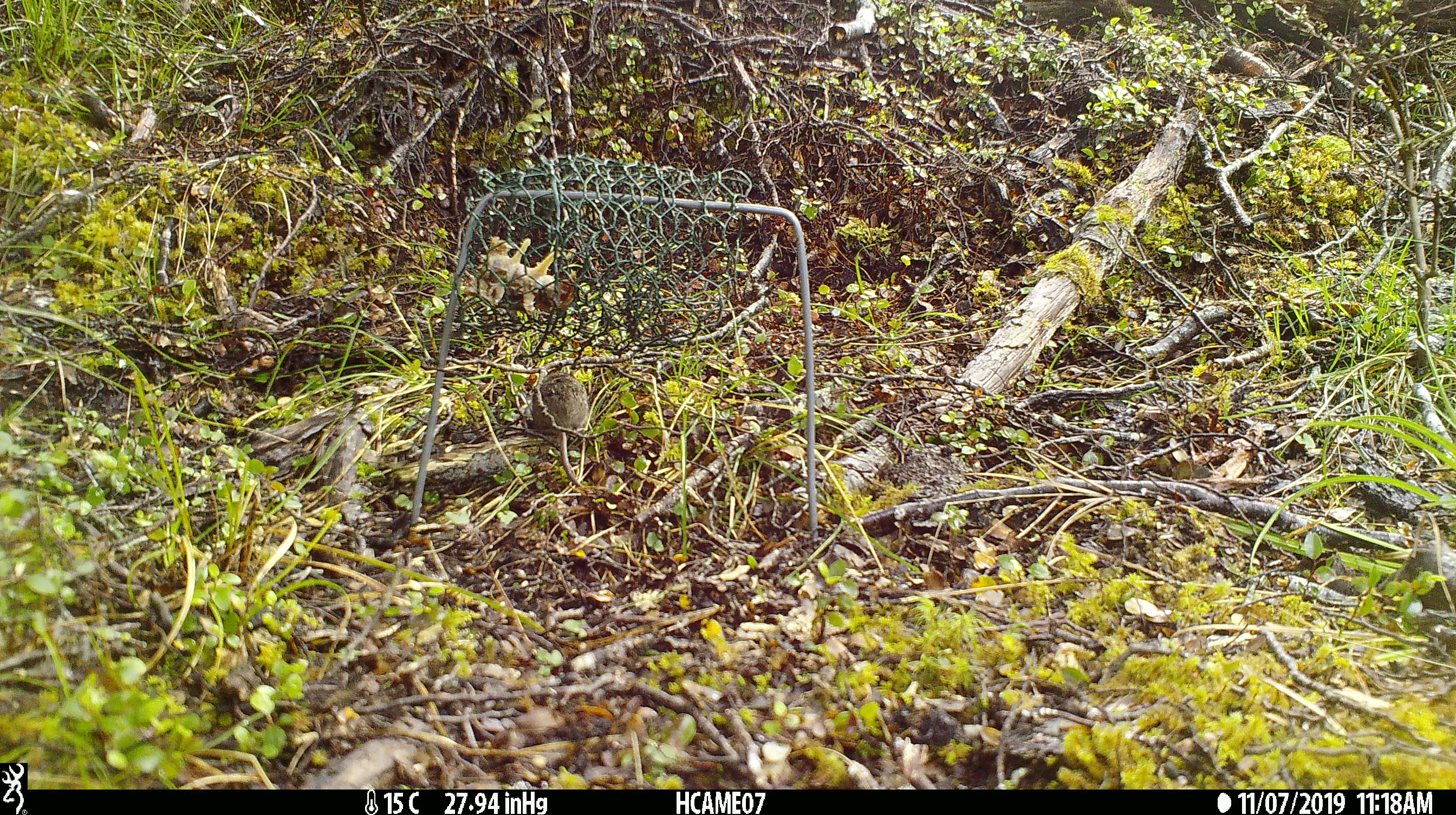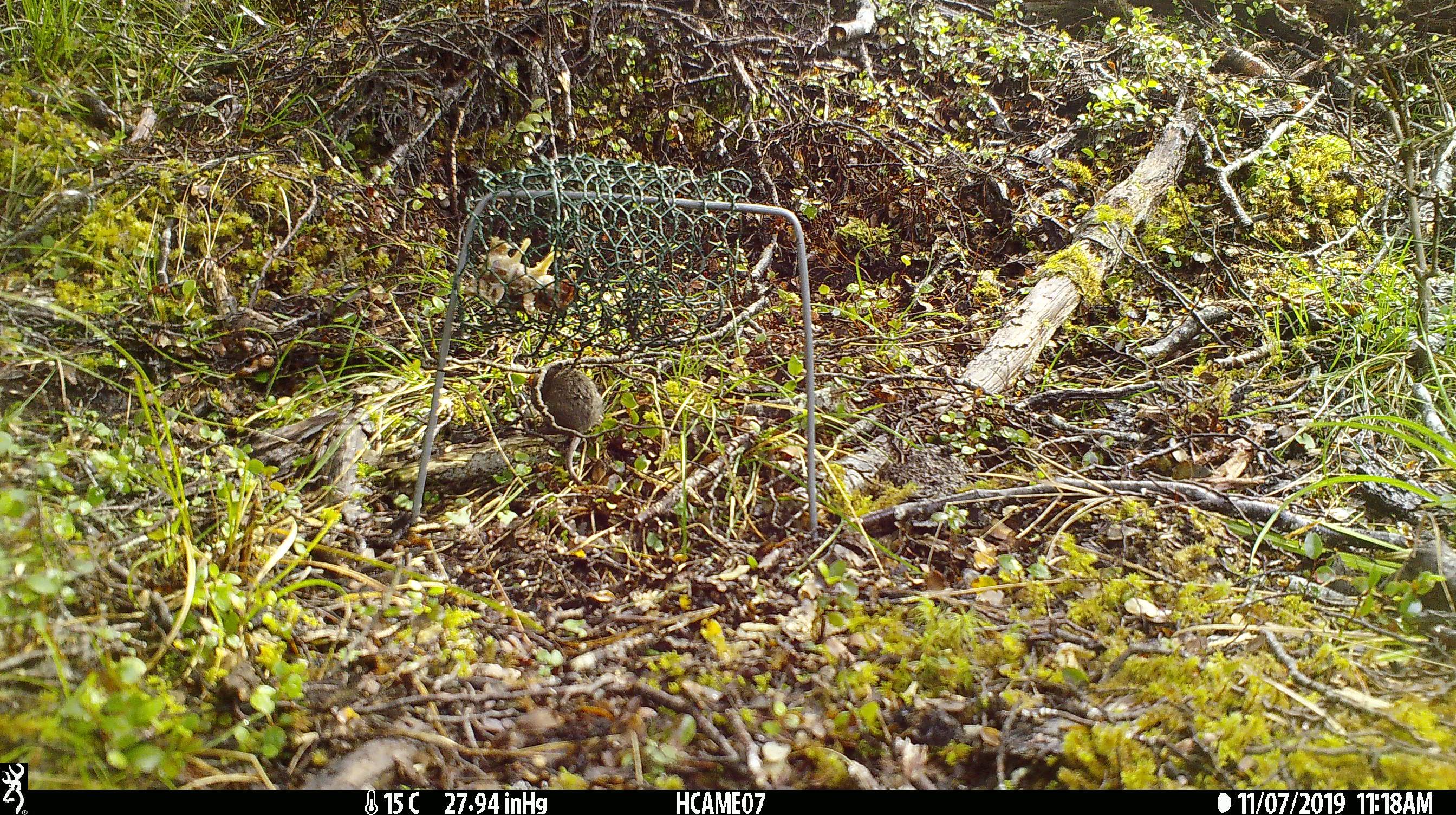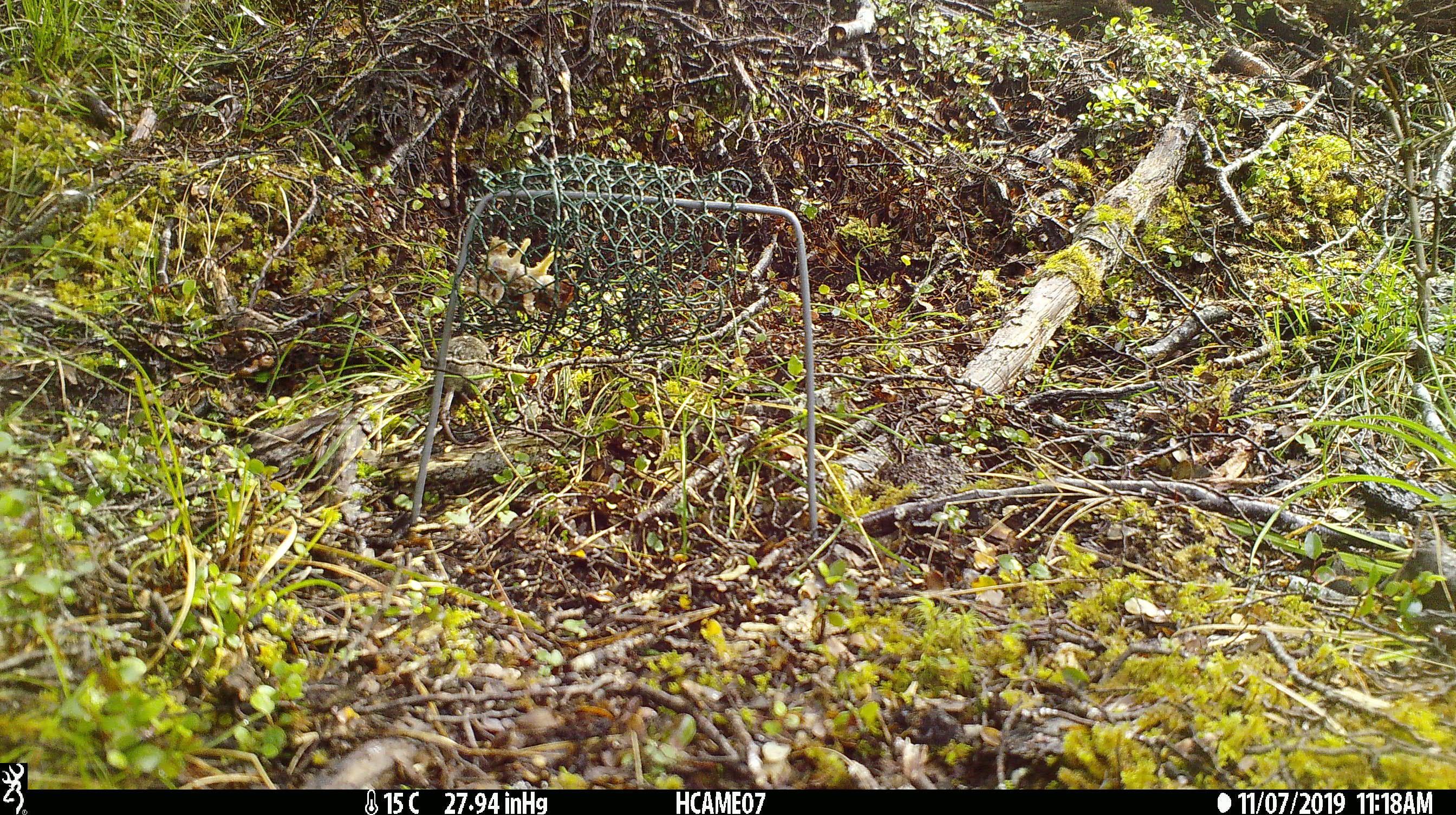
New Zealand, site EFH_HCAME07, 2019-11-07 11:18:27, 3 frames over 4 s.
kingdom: Animalia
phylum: Chordata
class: Mammalia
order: Rodentia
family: Muridae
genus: Mus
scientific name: Mus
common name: mouse